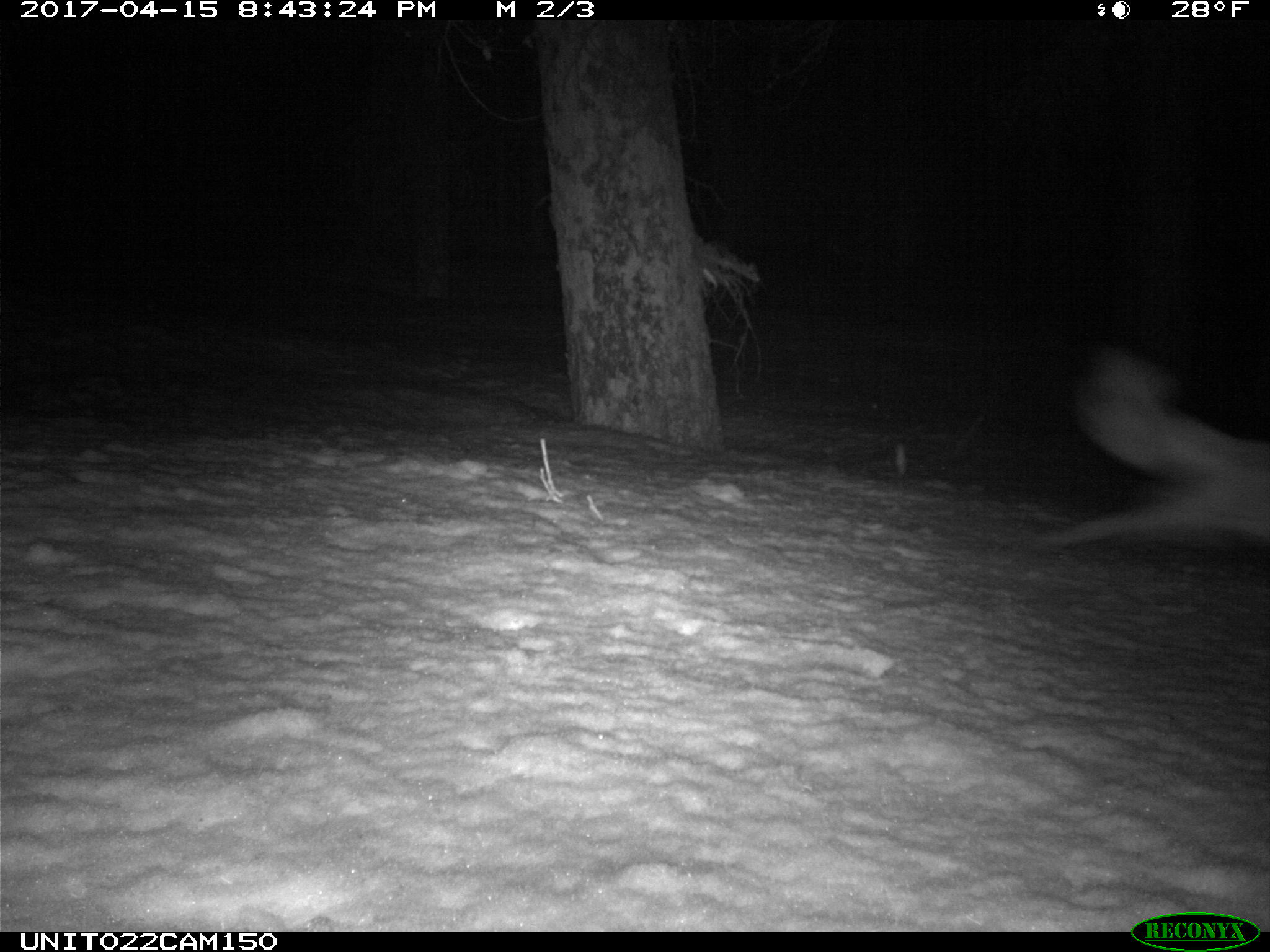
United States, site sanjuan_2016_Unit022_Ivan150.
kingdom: Animalia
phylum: Chordata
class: Mammalia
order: Carnivora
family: Canidae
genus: Vulpes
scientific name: Vulpes vulpes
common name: red fox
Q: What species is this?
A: Vulpes vulpes (red fox).